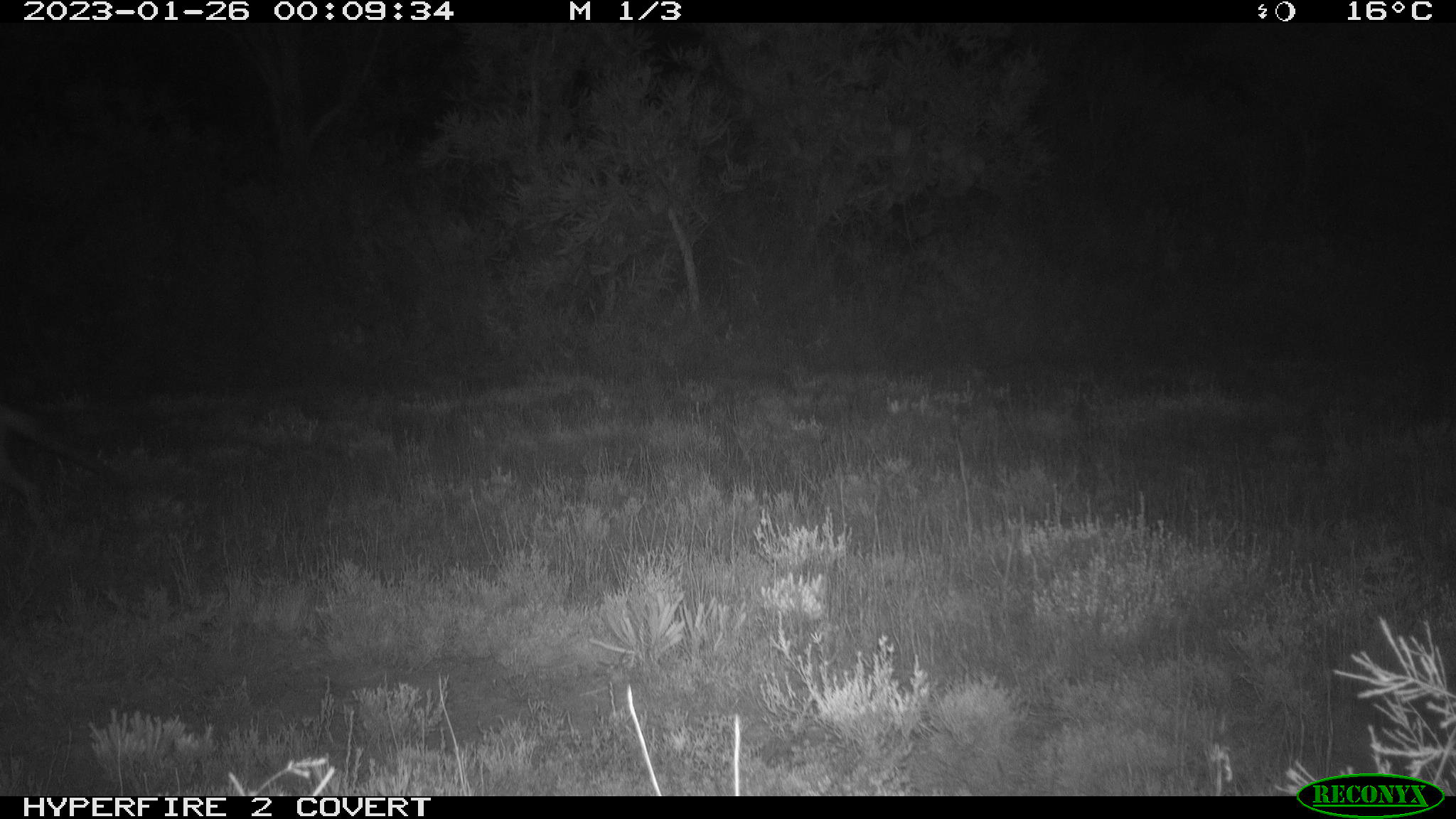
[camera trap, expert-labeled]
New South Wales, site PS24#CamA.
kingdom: Animalia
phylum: Chordata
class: Mammalia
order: Carnivora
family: Canidae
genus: Vulpes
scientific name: Vulpes vulpes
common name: red fox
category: fox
Fox (red fox) (Vulpes vulpes).